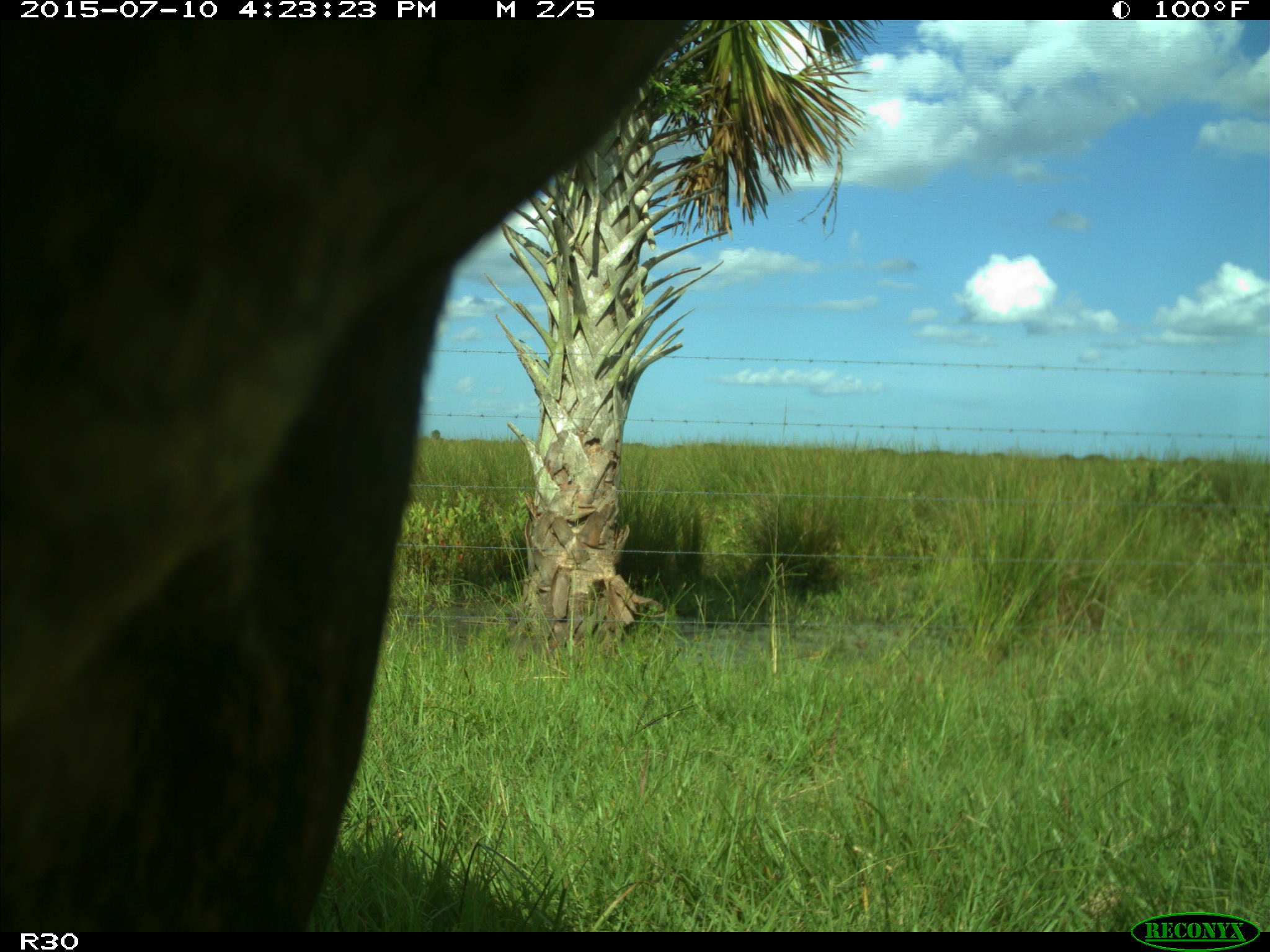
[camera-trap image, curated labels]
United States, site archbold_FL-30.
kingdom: Animalia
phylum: Chordata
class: Mammalia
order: Artiodactyla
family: Bovidae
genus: Bos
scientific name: Bos taurus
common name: domestic cow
Bos taurus (domestic cow).